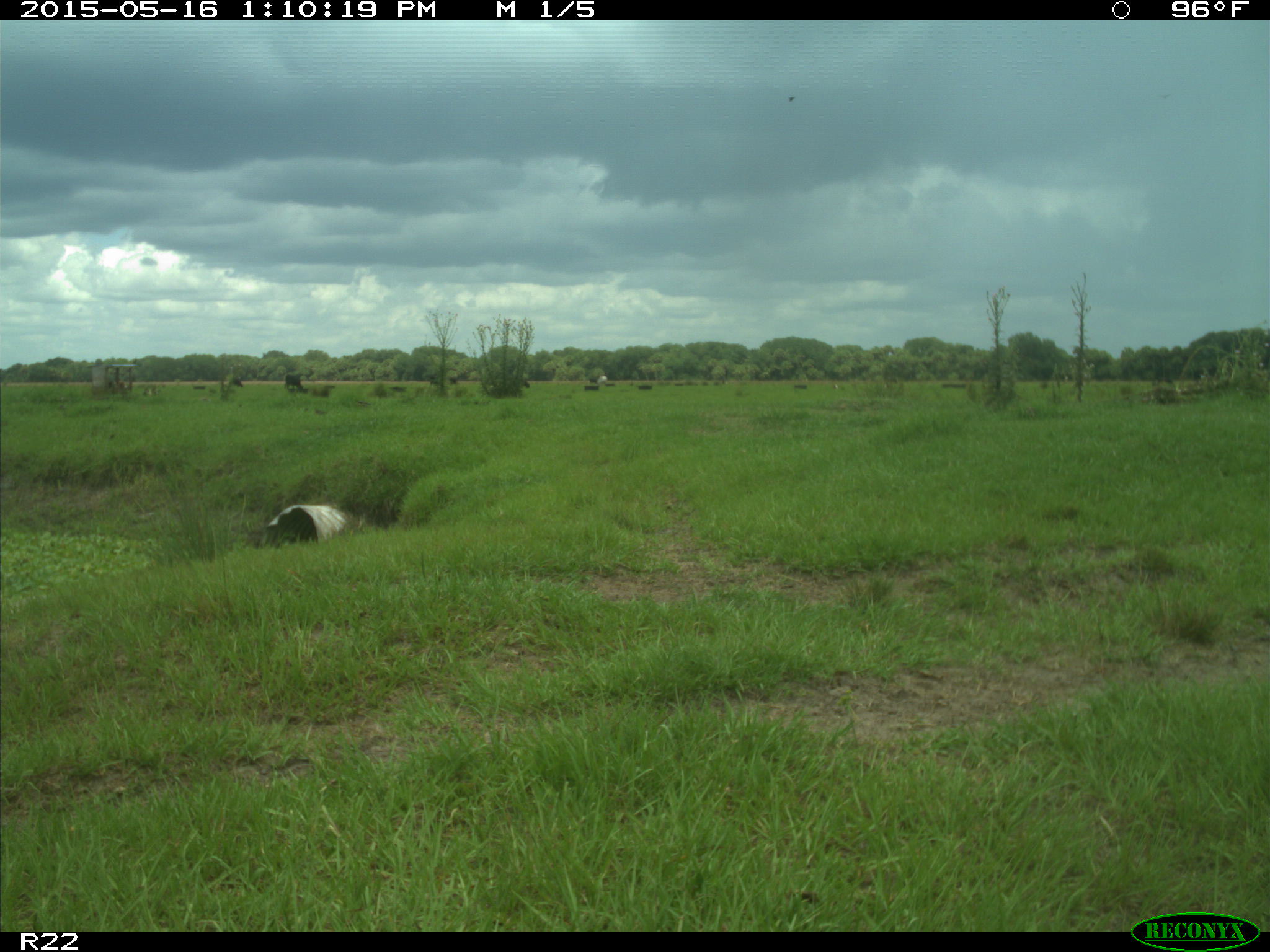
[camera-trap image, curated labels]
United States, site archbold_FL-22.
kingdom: Animalia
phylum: Chordata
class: Mammalia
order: Artiodactyla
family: Bovidae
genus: Bos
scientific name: Bos taurus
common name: domestic cow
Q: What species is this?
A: Bos taurus (domestic cow).